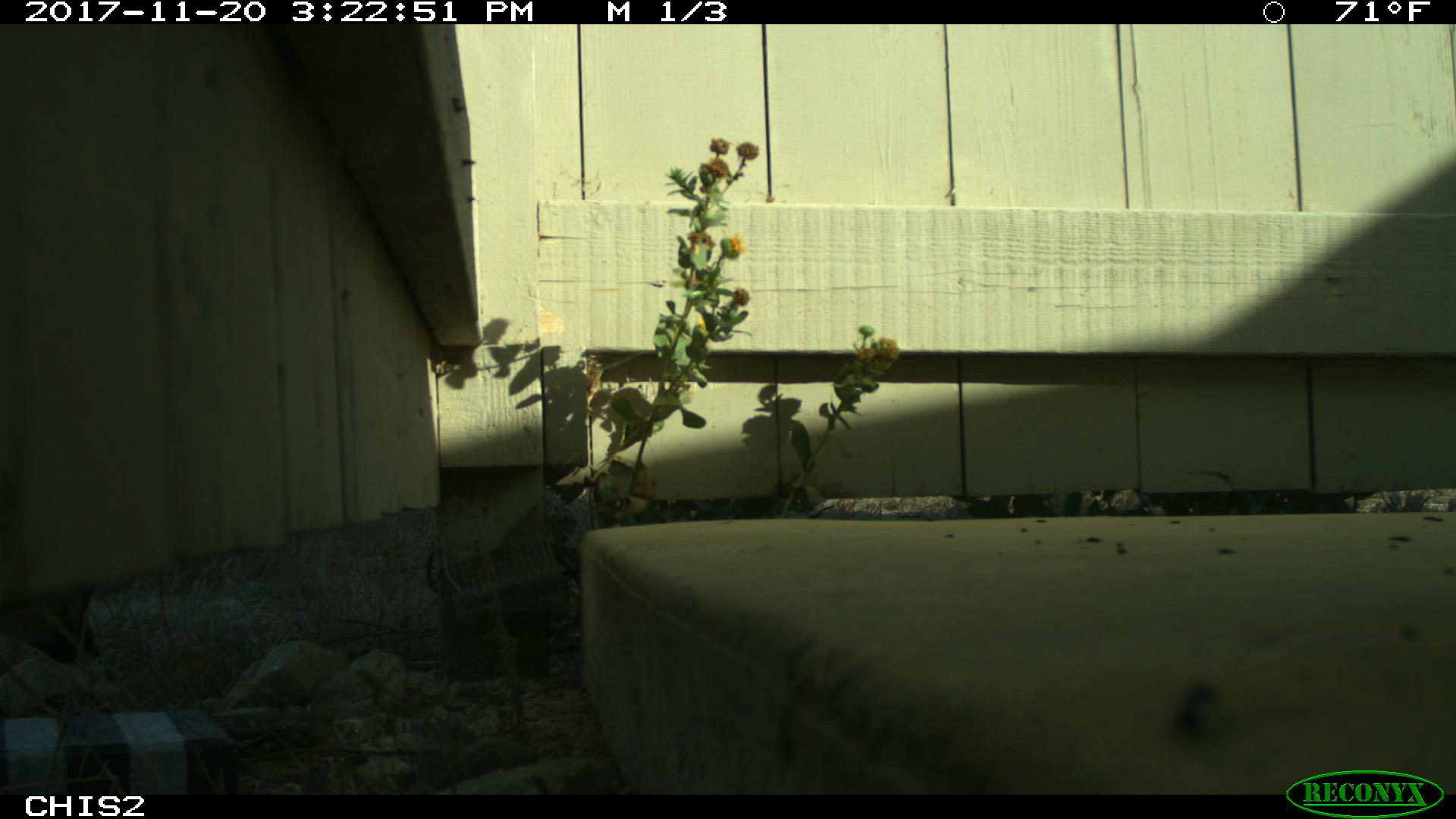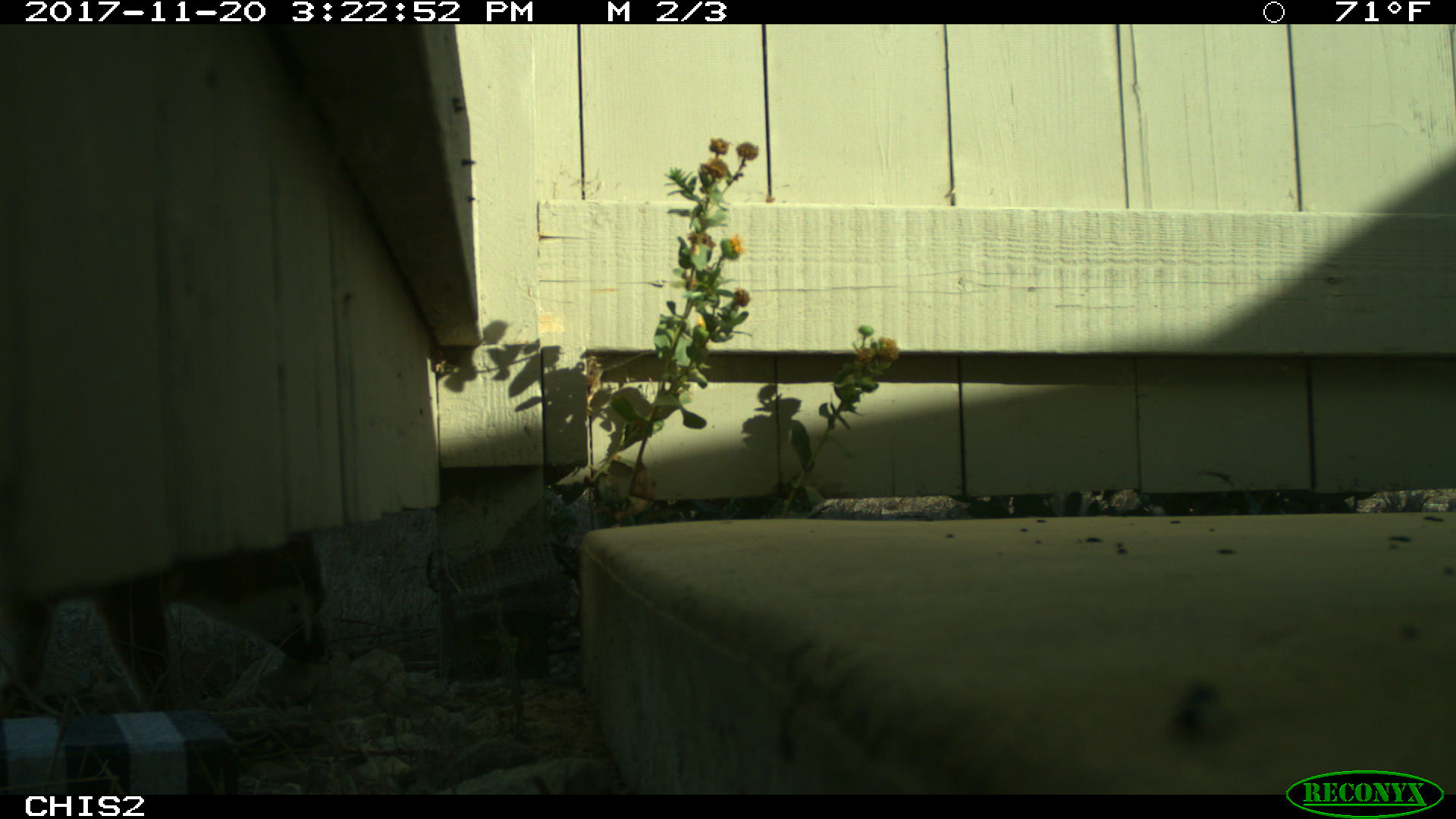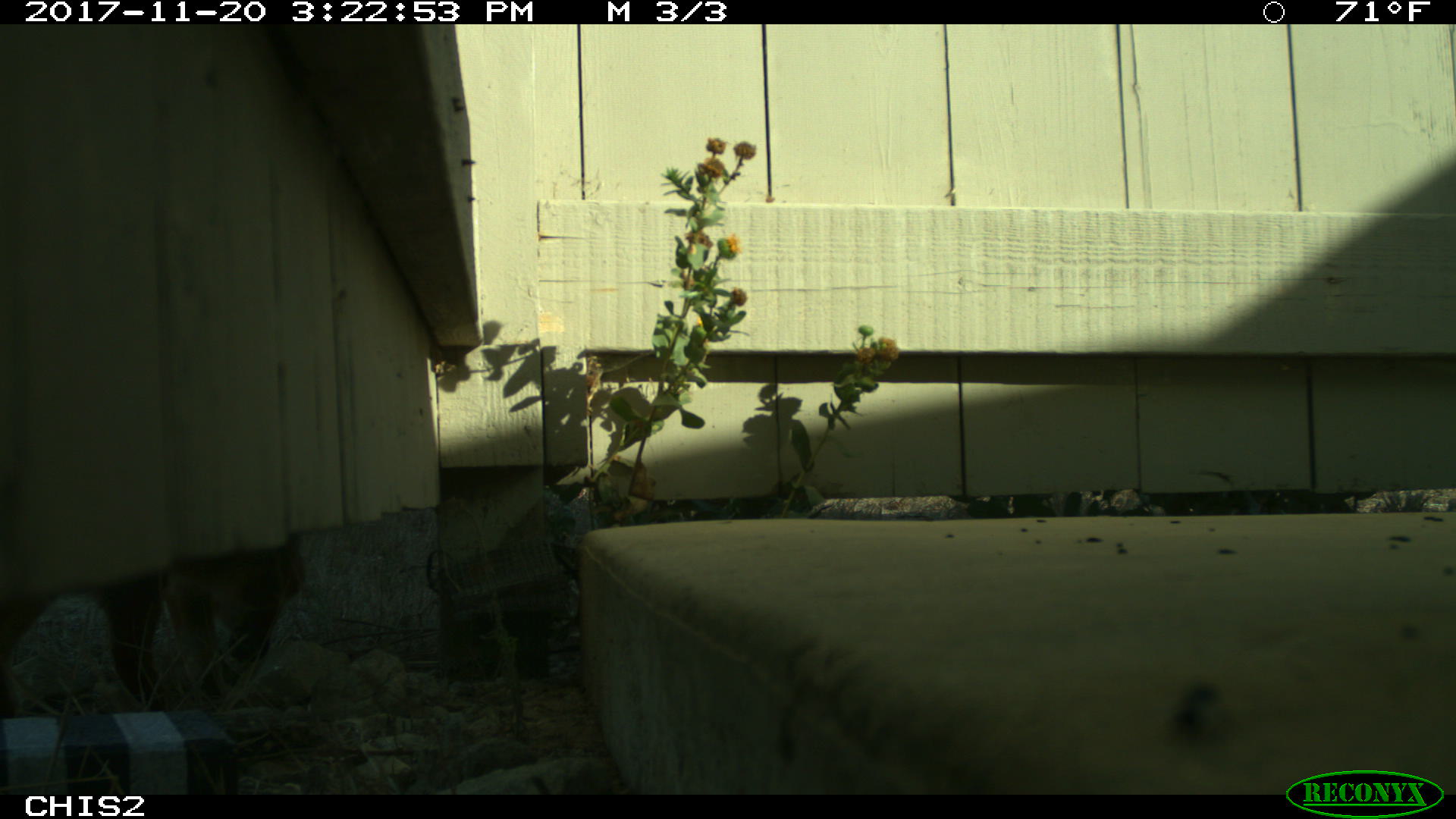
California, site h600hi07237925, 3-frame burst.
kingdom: Animalia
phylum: Chordata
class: Mammalia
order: Carnivora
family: Canidae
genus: Urocyon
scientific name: Urocyon littoralis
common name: island fox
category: fox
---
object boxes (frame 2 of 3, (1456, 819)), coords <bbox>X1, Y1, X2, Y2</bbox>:
fox: <bbox>0, 530, 332, 716</bbox>